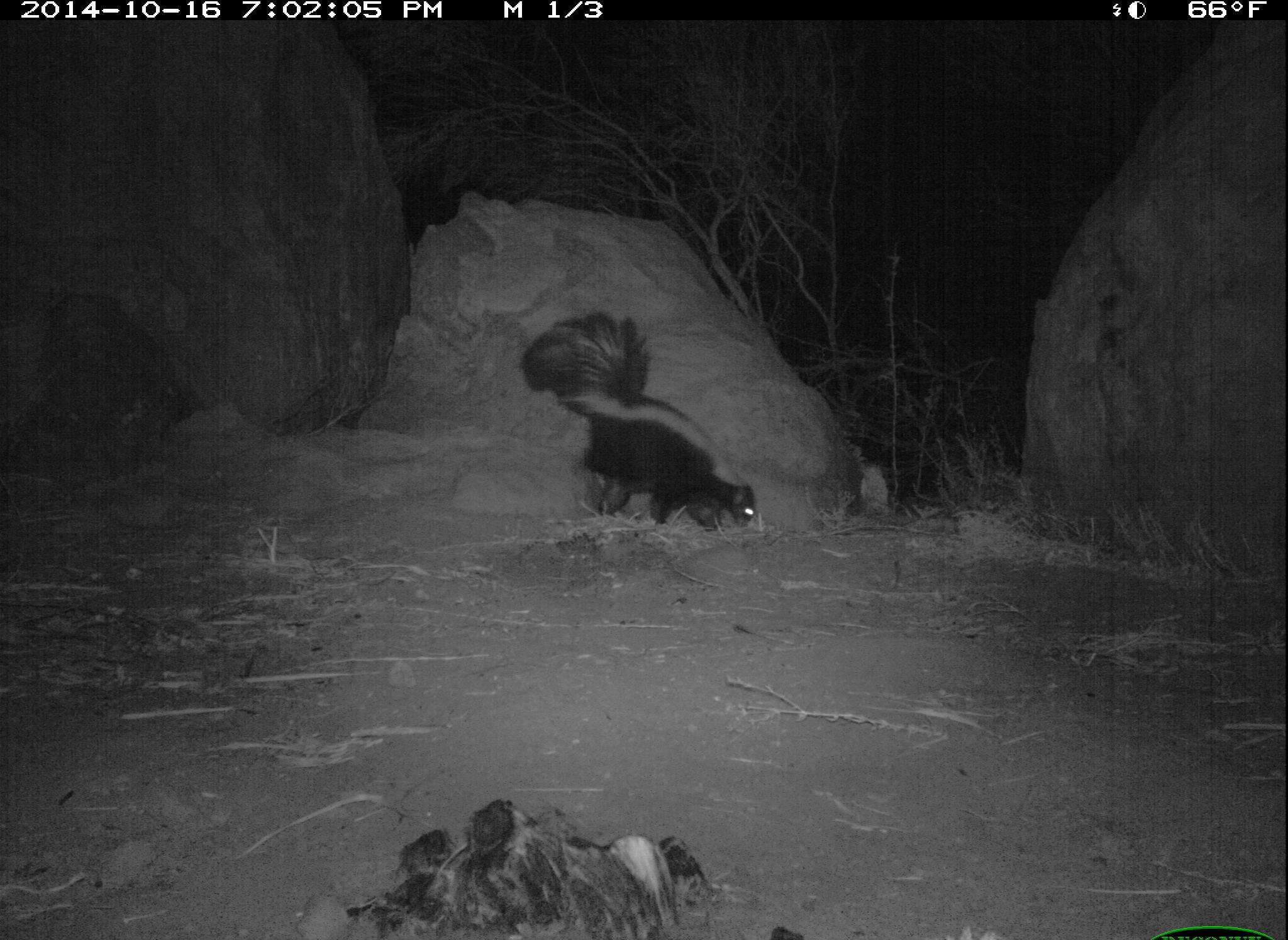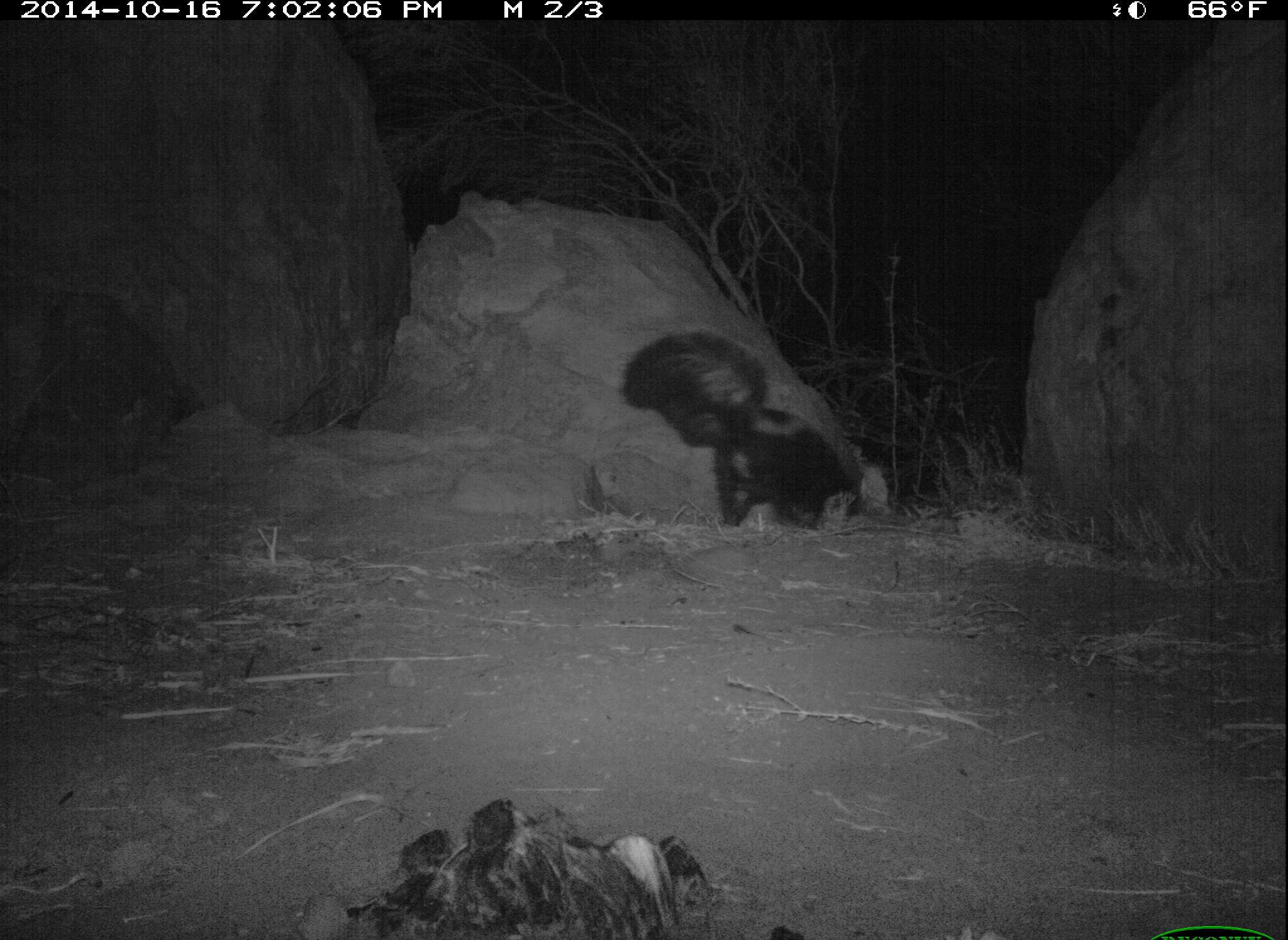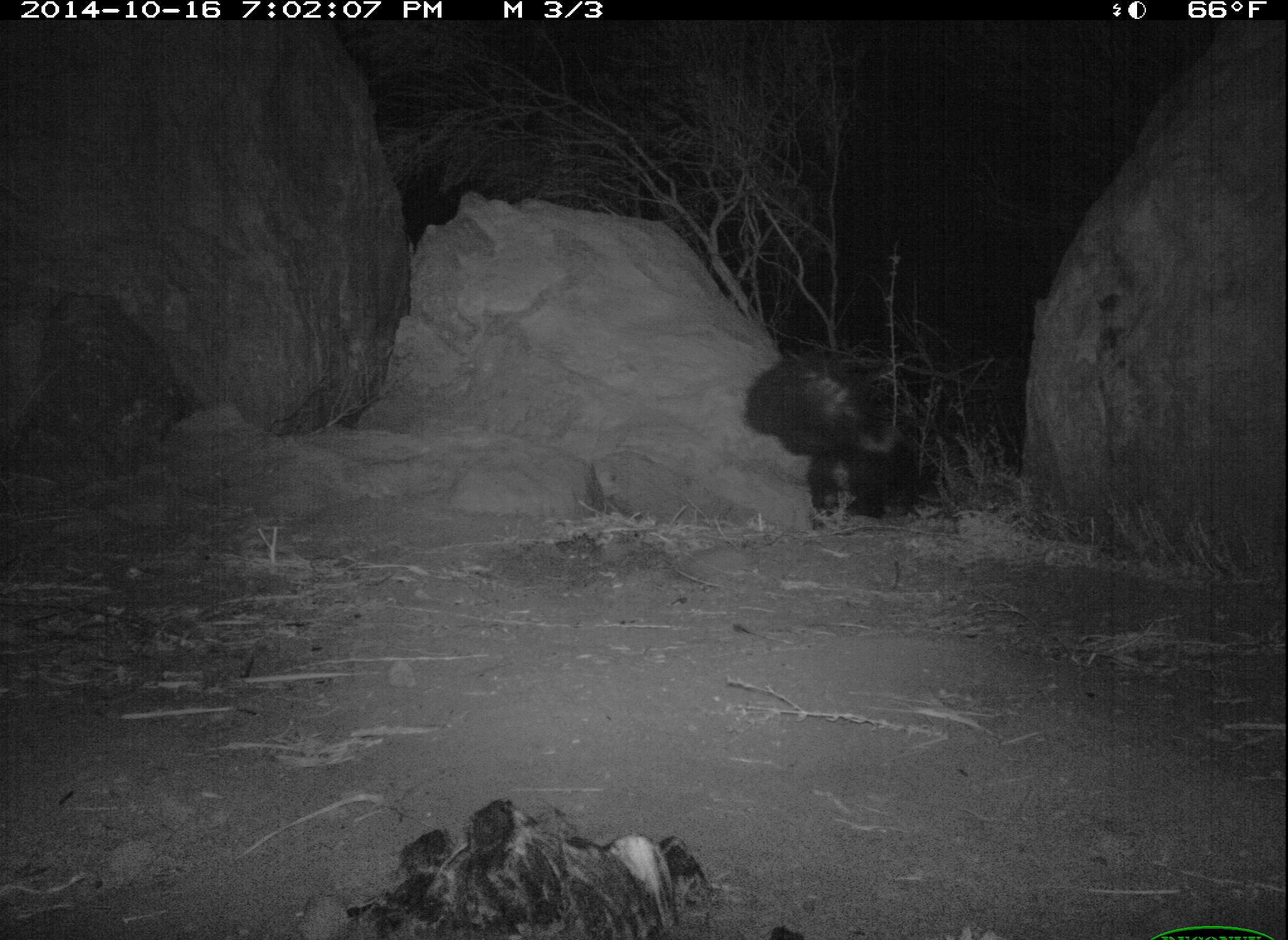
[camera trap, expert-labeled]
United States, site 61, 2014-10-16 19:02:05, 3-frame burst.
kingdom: Animalia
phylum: Chordata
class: Mammalia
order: Carnivora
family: Mephitidae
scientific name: Mephitidae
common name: skunk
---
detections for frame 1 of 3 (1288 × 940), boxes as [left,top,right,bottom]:
skunk: [512,304,763,540]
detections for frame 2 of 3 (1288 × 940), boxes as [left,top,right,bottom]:
skunk: [625,321,881,536]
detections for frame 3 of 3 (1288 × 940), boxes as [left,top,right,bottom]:
skunk: [737,327,953,533]